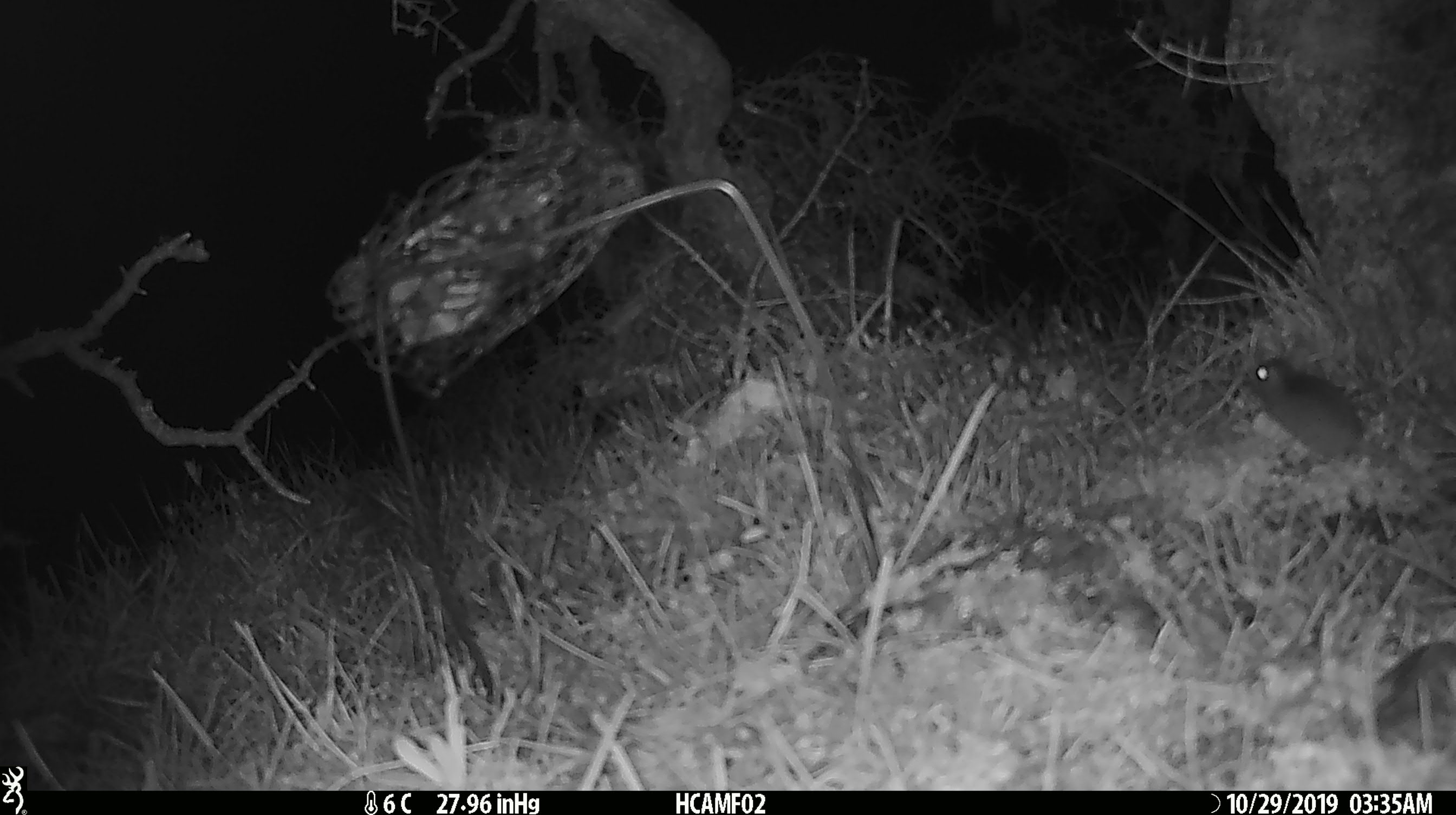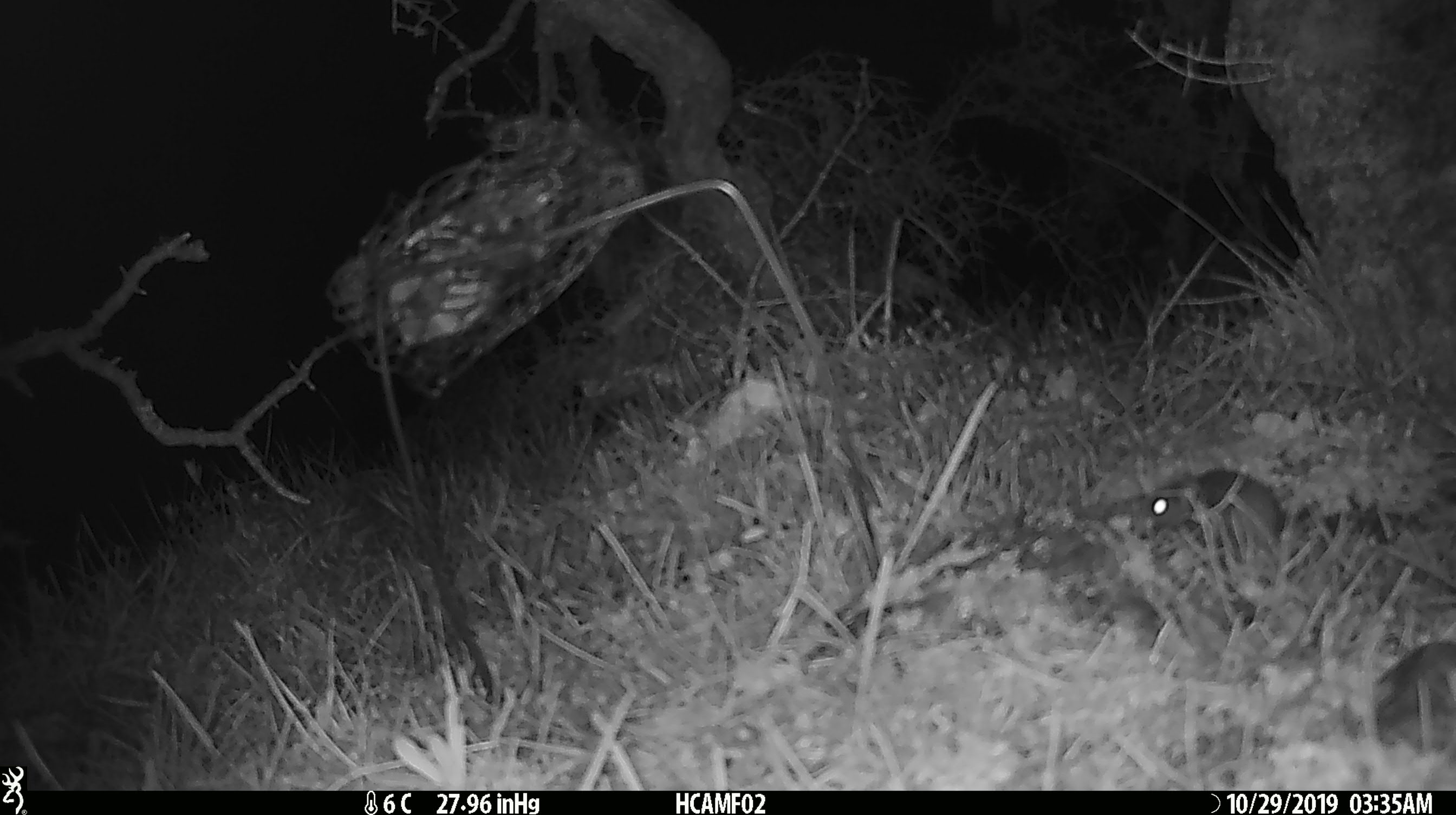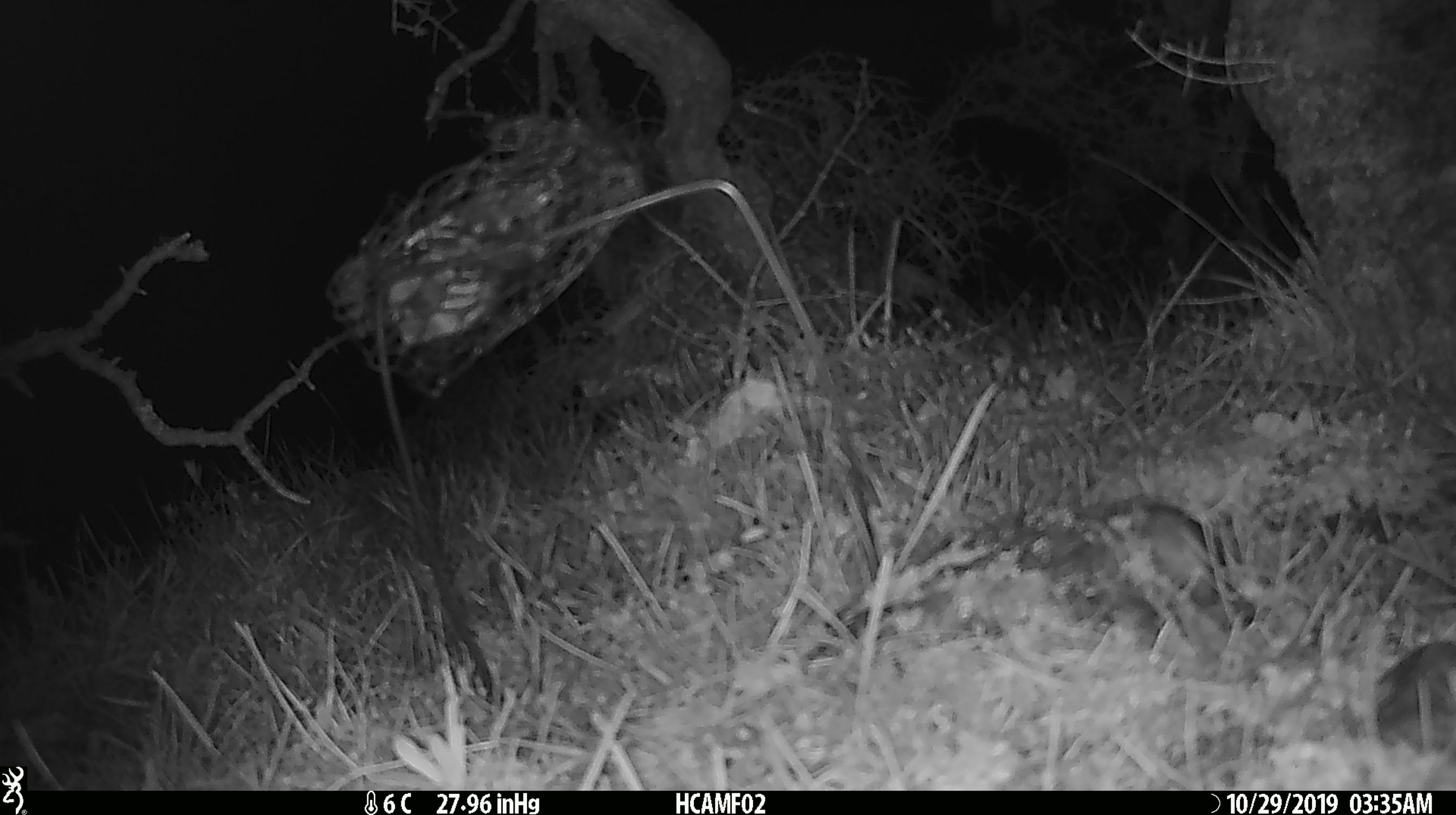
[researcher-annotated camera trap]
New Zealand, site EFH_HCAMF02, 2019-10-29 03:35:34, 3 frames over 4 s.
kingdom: Animalia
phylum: Chordata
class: Mammalia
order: Rodentia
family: Muridae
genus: Mus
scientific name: Mus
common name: mouse